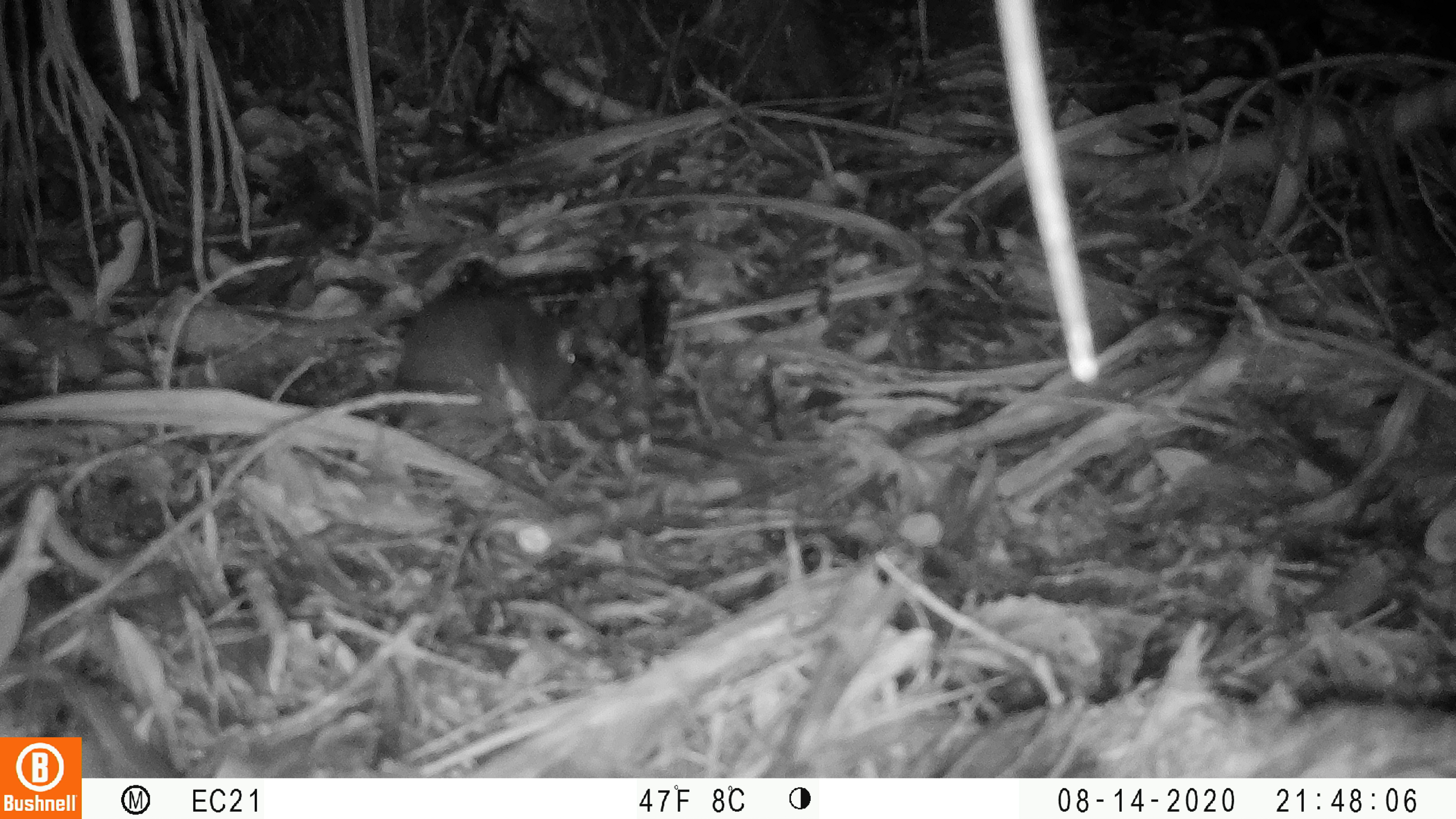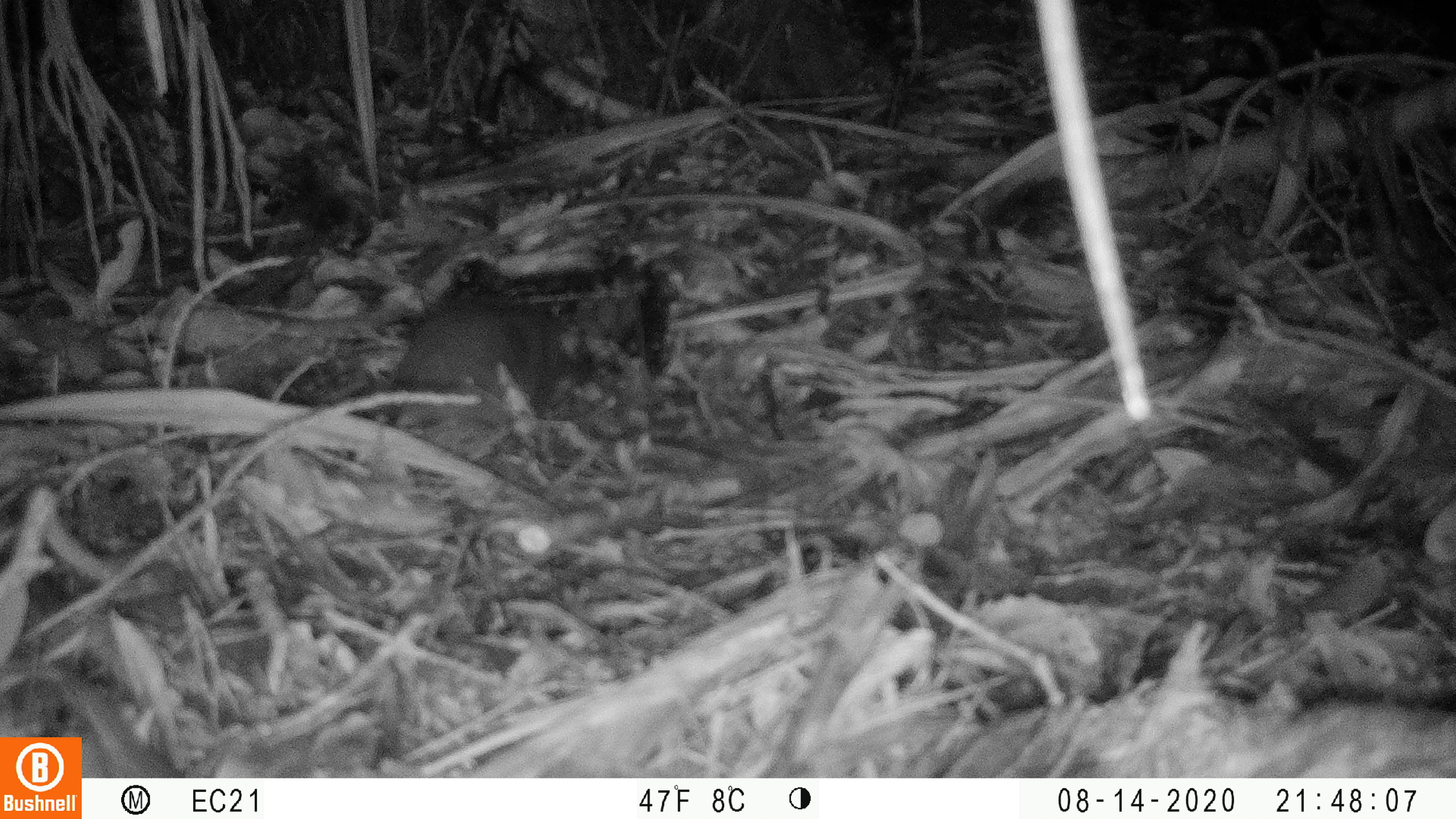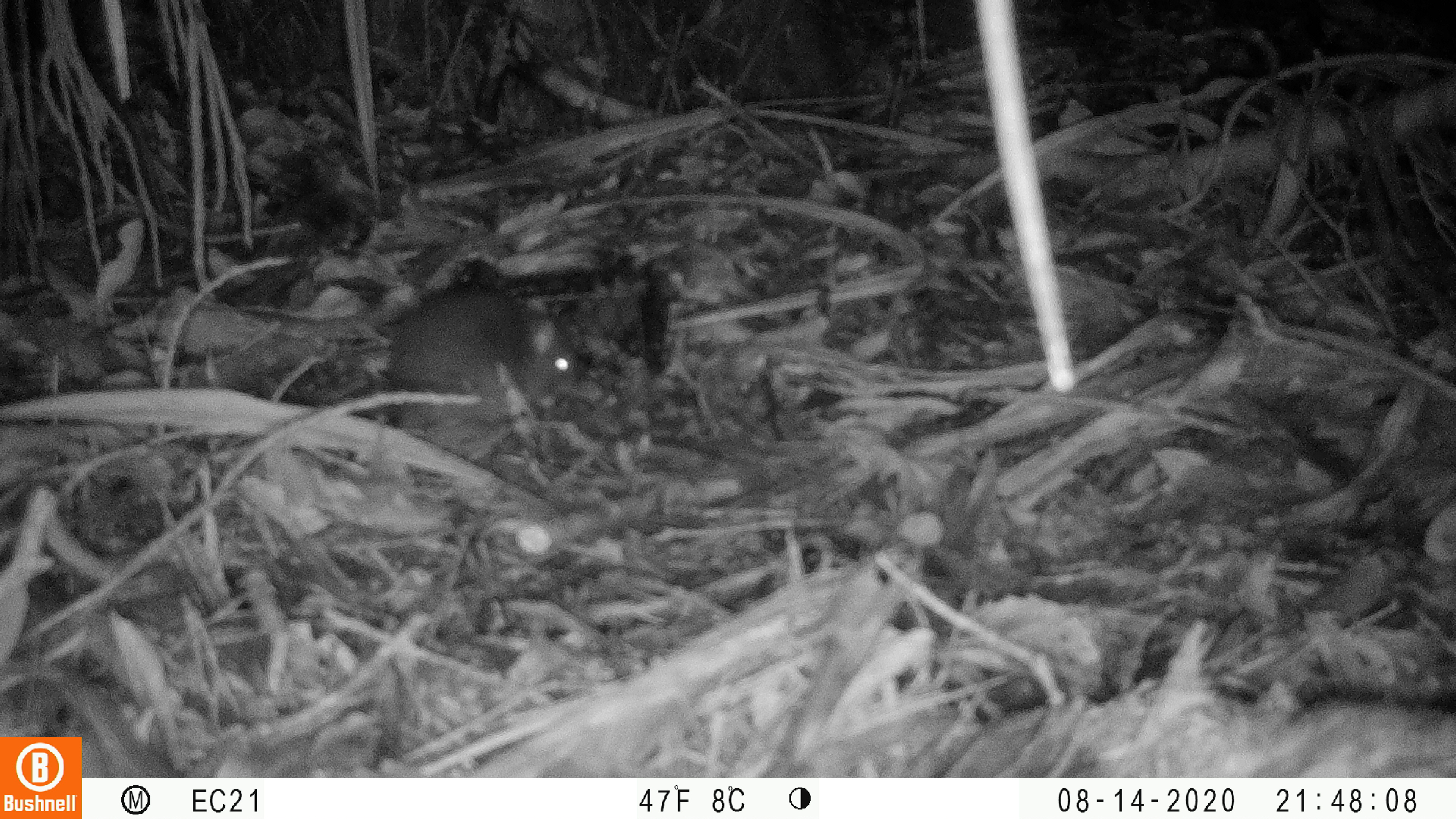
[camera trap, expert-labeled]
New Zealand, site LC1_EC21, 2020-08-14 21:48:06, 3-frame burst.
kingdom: Animalia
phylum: Chordata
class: Mammalia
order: Rodentia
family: Muridae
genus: Rattus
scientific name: Rattus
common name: rat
Rat (Rattus).